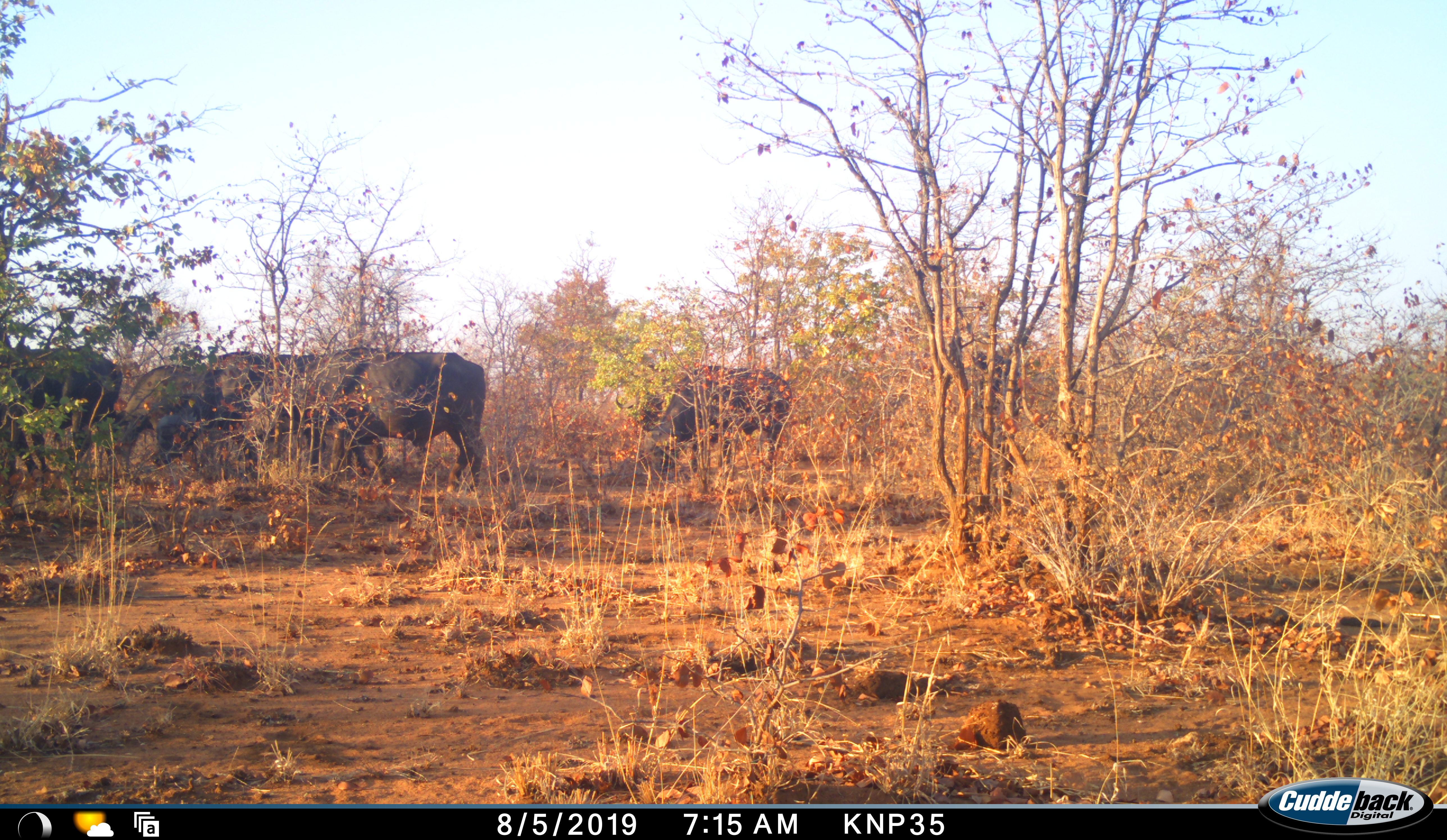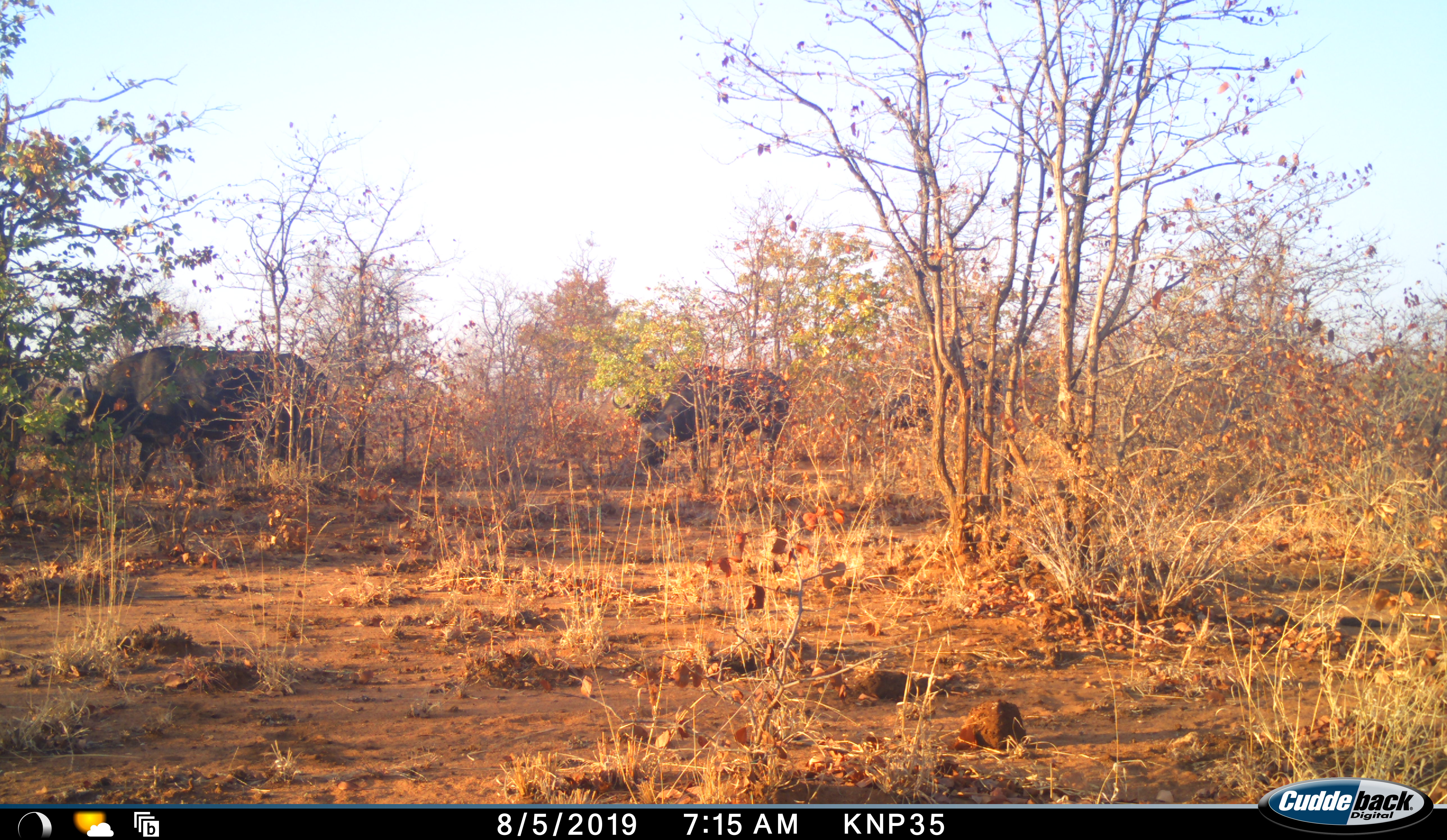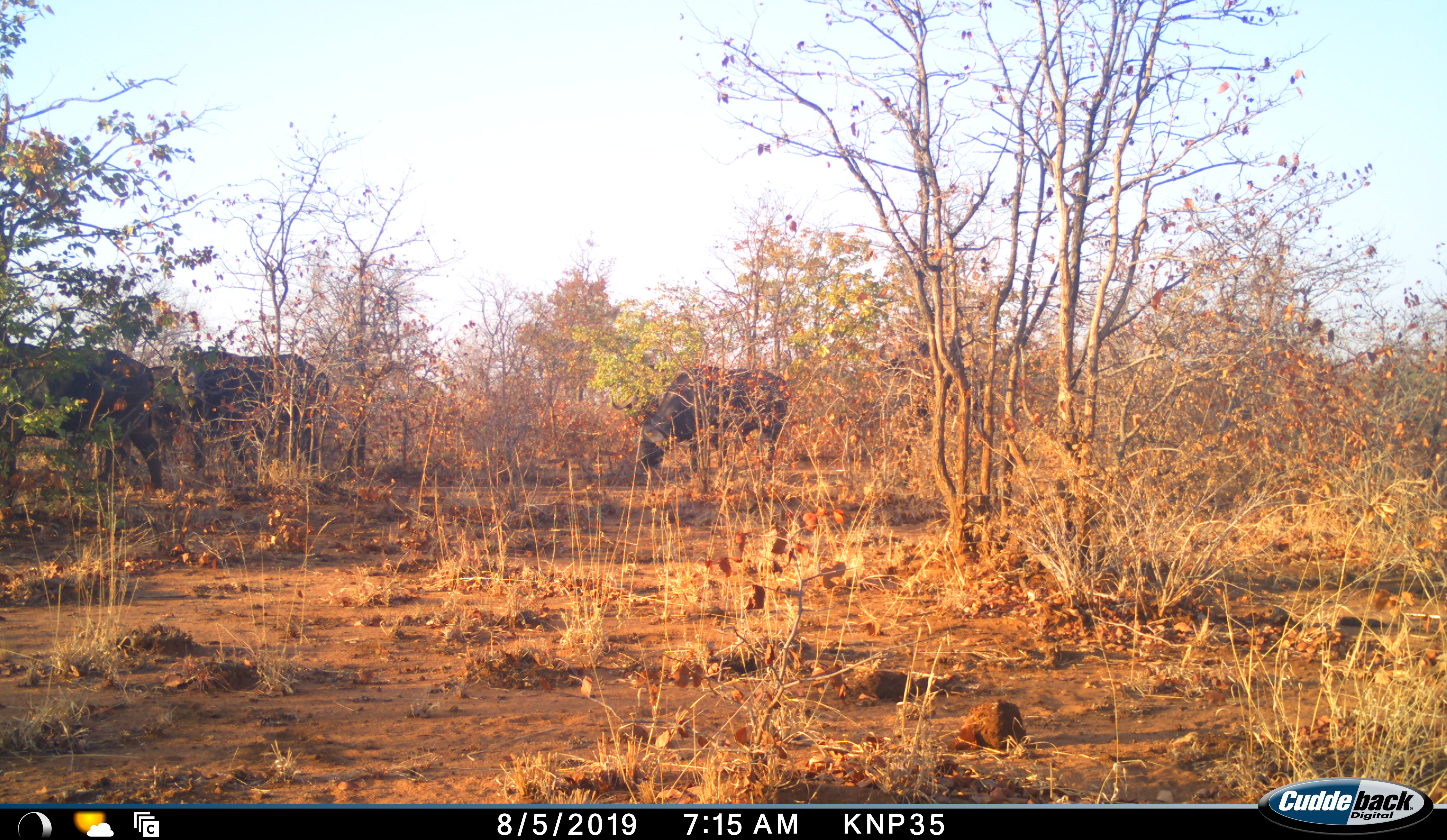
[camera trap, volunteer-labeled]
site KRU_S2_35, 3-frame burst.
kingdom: Animalia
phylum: Chordata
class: Mammalia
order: Artiodactyla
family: Bovidae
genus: Syncerus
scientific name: Syncerus caffer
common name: african buffalo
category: buffalo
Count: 5.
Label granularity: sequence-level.